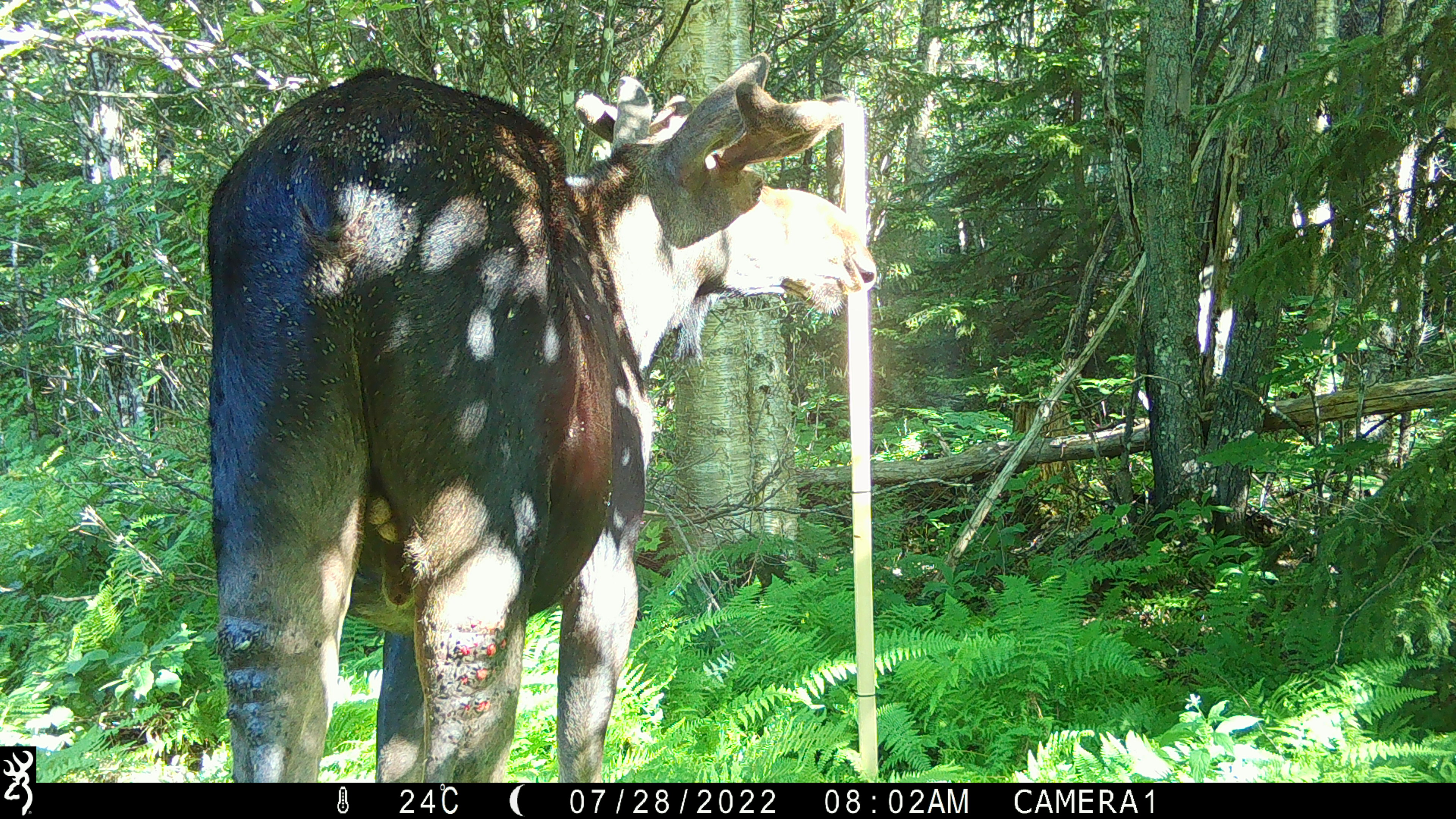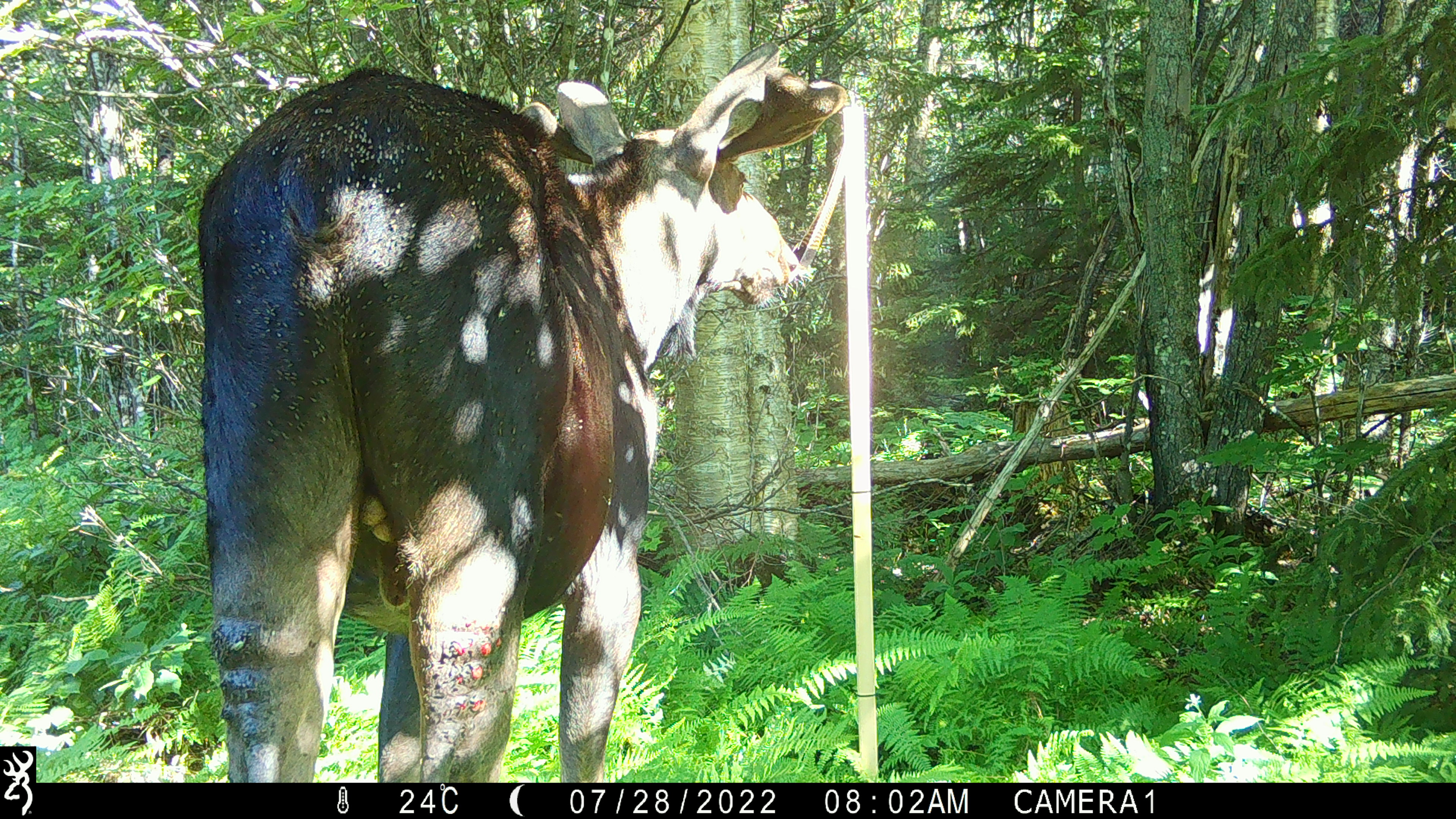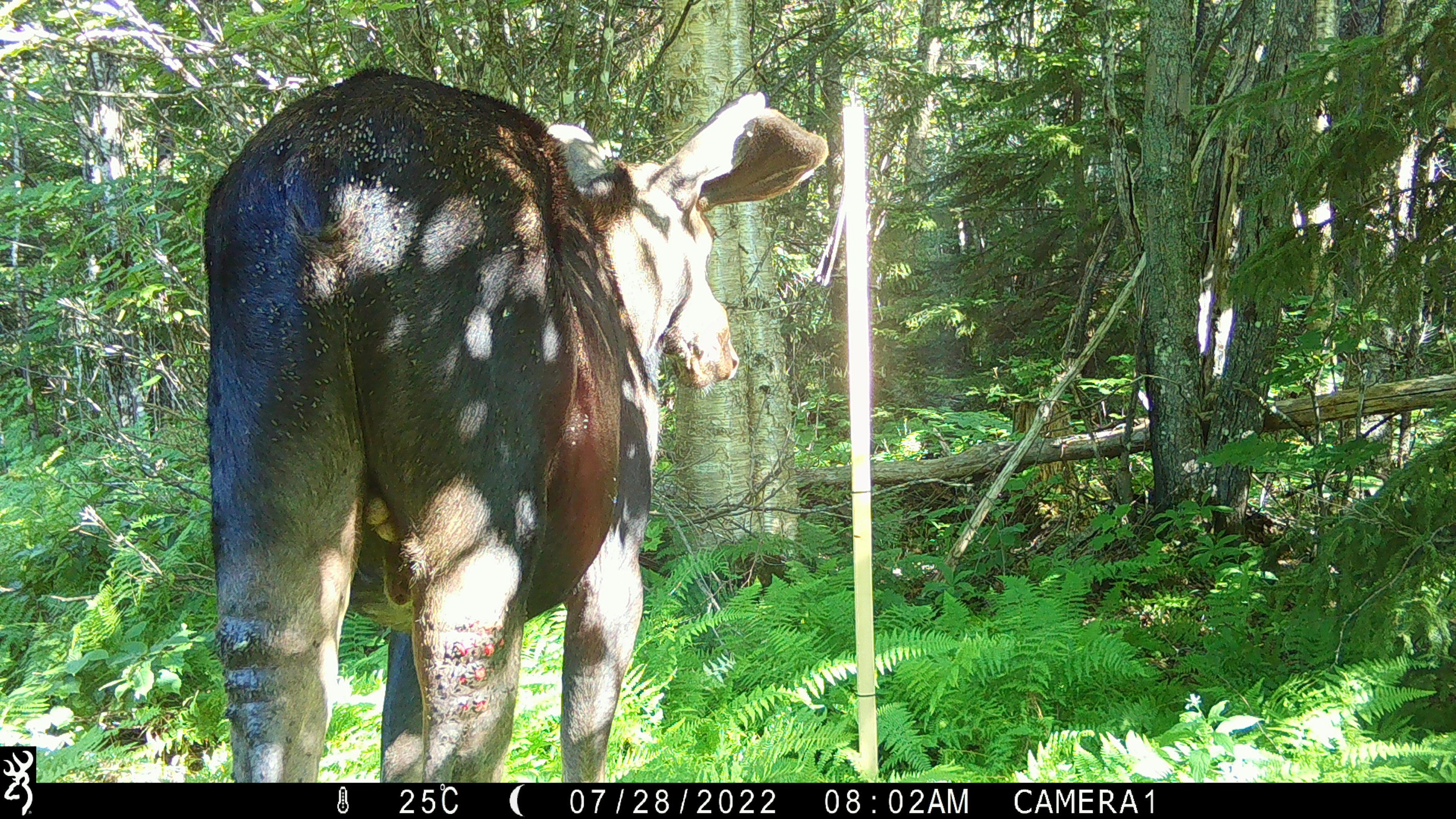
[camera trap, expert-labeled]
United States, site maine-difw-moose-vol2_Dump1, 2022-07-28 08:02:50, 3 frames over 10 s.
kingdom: Animalia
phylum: Chordata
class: Mammalia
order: Artiodactyla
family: Cervidae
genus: Alces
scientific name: Alces alces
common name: moose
Moose (Alces alces).